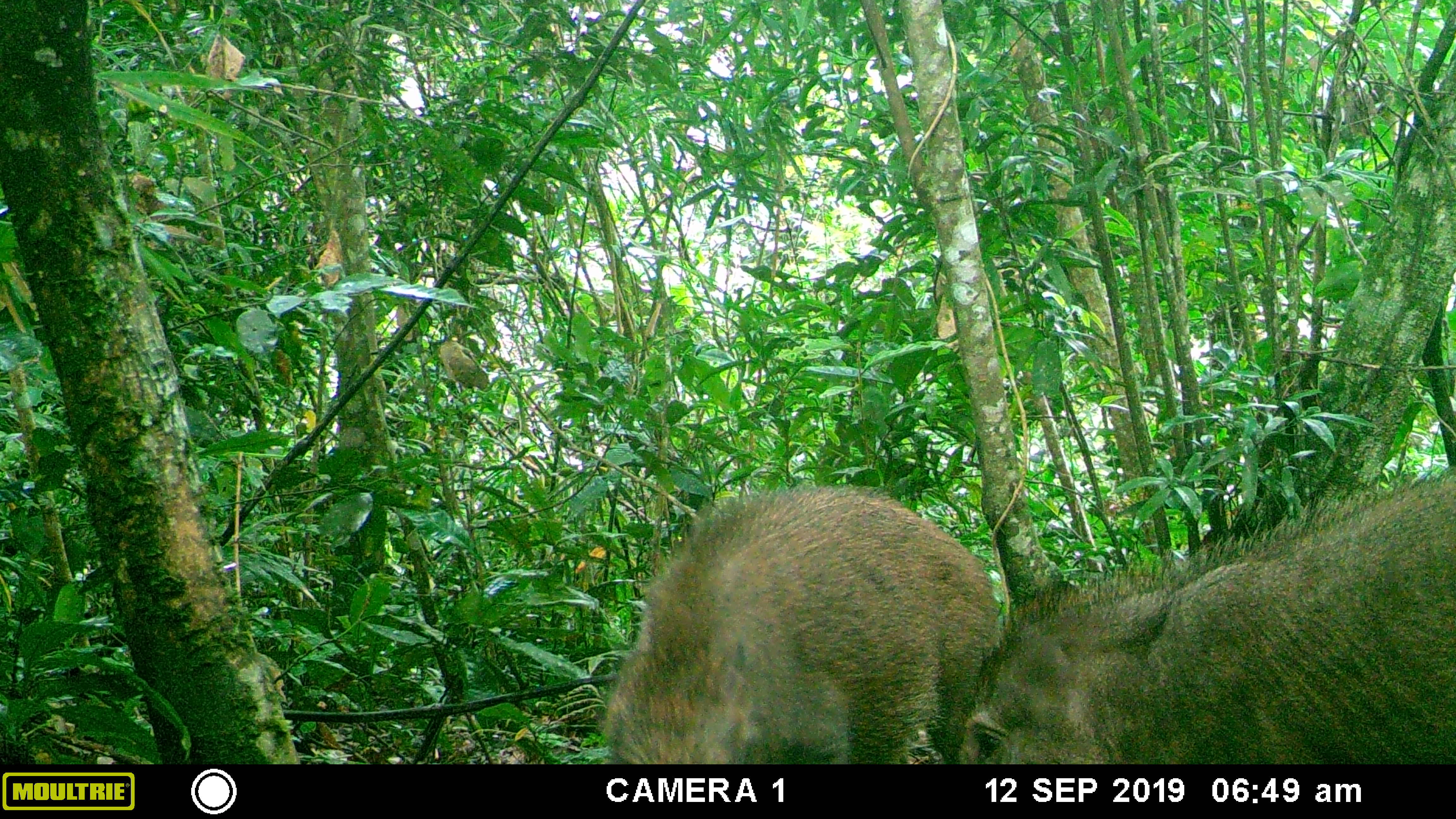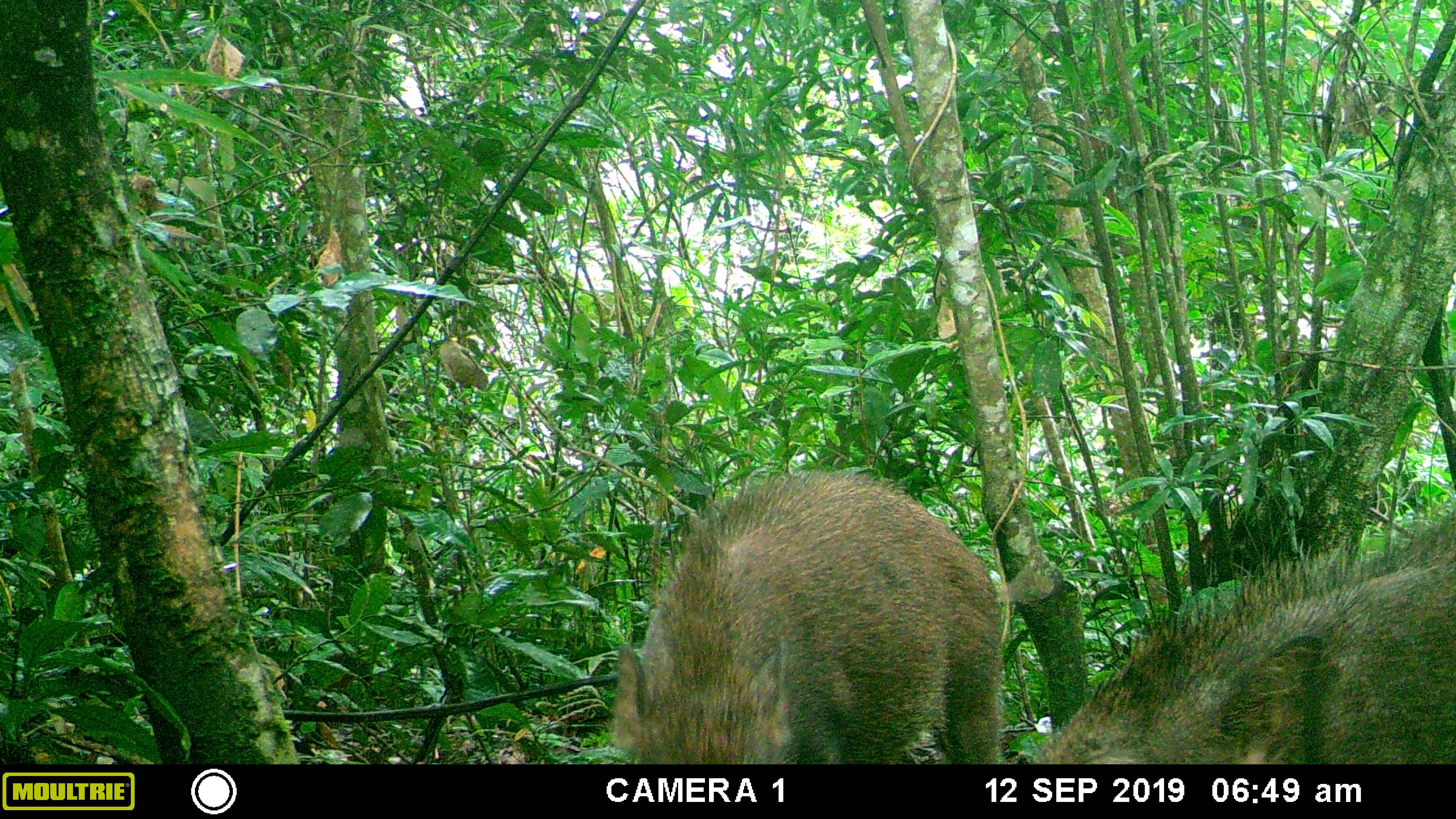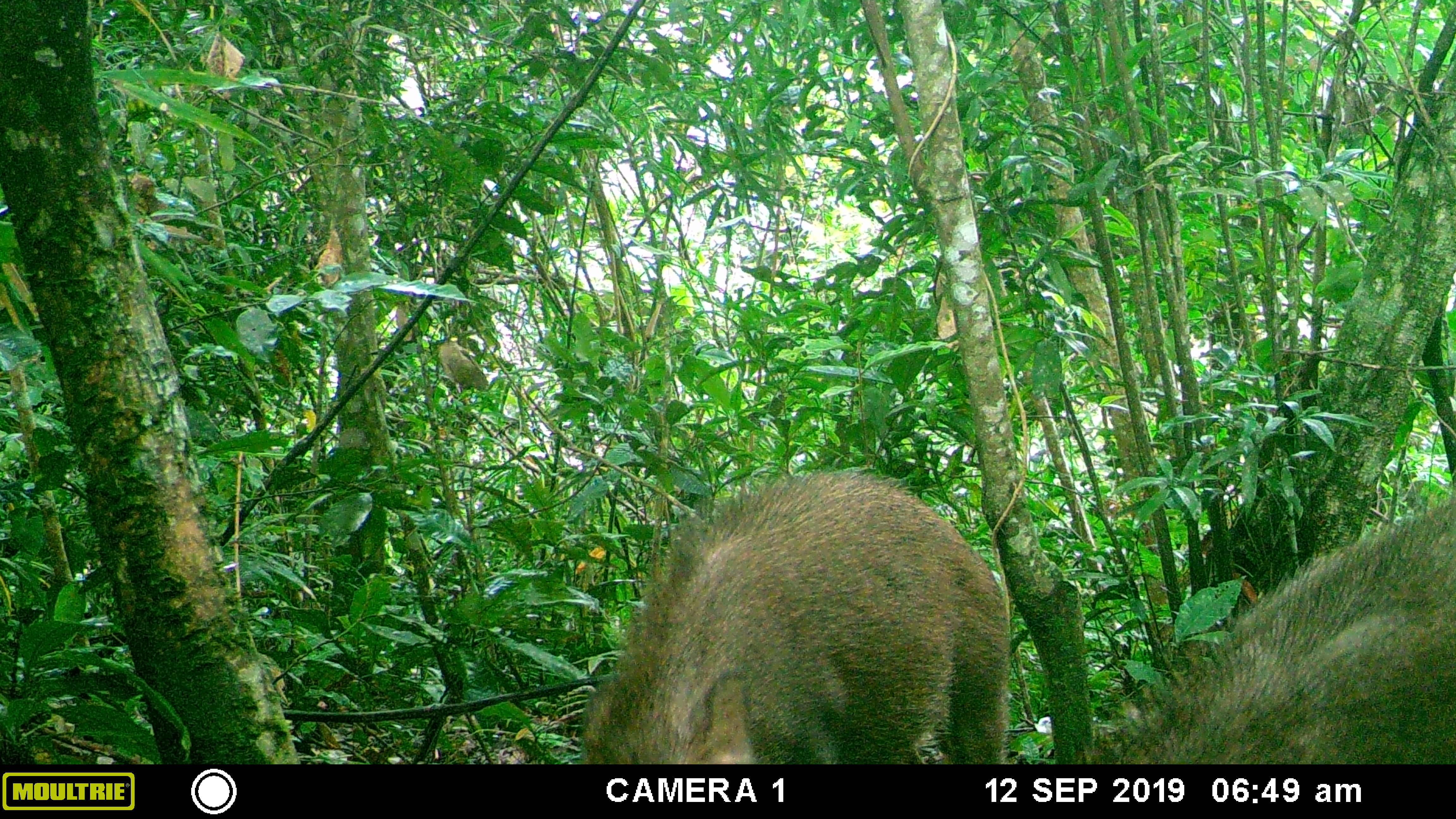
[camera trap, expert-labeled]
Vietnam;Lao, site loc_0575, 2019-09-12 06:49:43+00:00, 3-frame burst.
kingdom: Animalia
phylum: Chordata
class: Mammalia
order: Artiodactyla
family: Suidae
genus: Sus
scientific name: Sus scrofa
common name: eurasian wild pig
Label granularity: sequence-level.